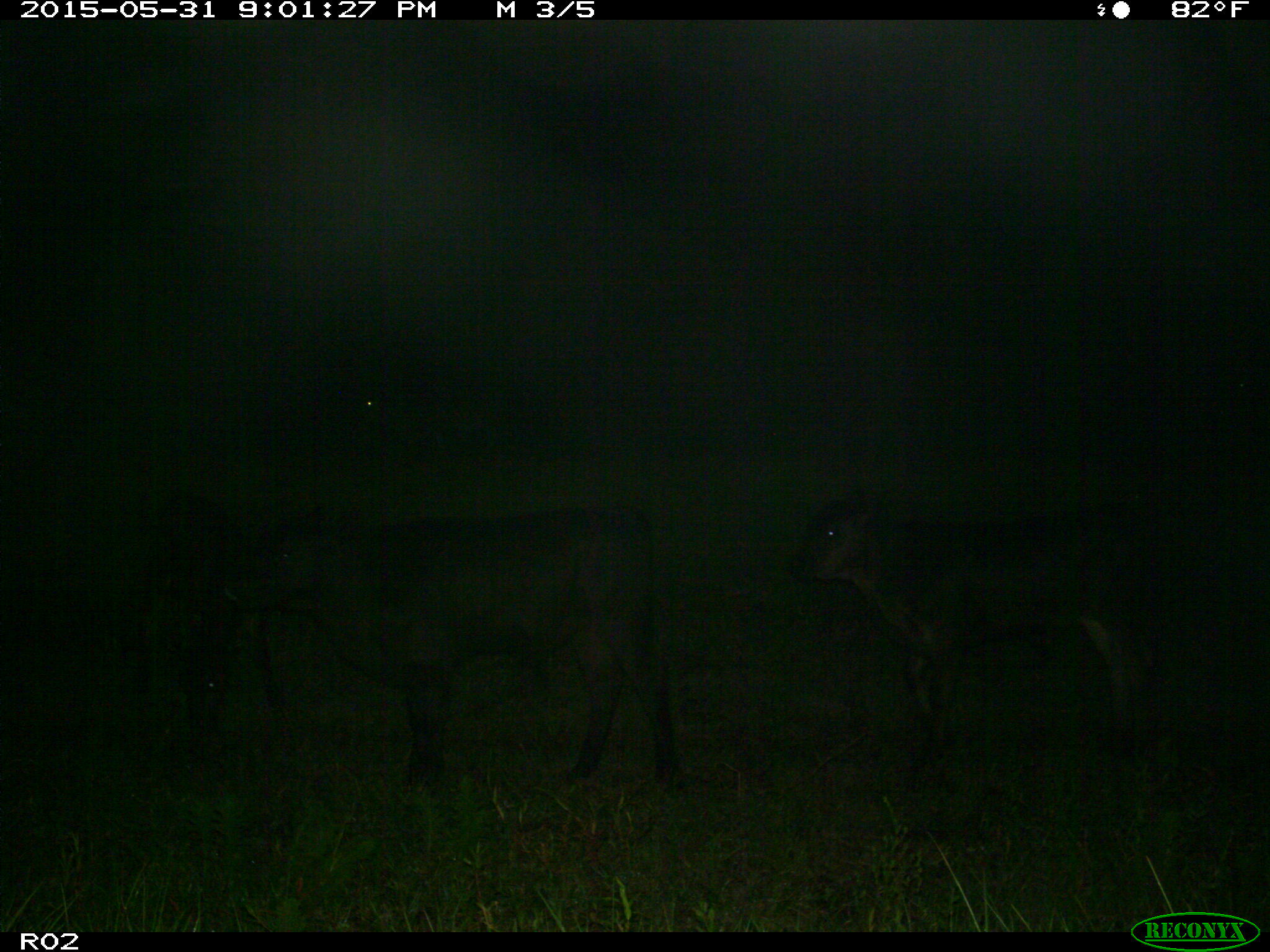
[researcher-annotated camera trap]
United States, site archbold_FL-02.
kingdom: Animalia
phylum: Chordata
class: Mammalia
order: Artiodactyla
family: Bovidae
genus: Bos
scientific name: Bos taurus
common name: domestic cow